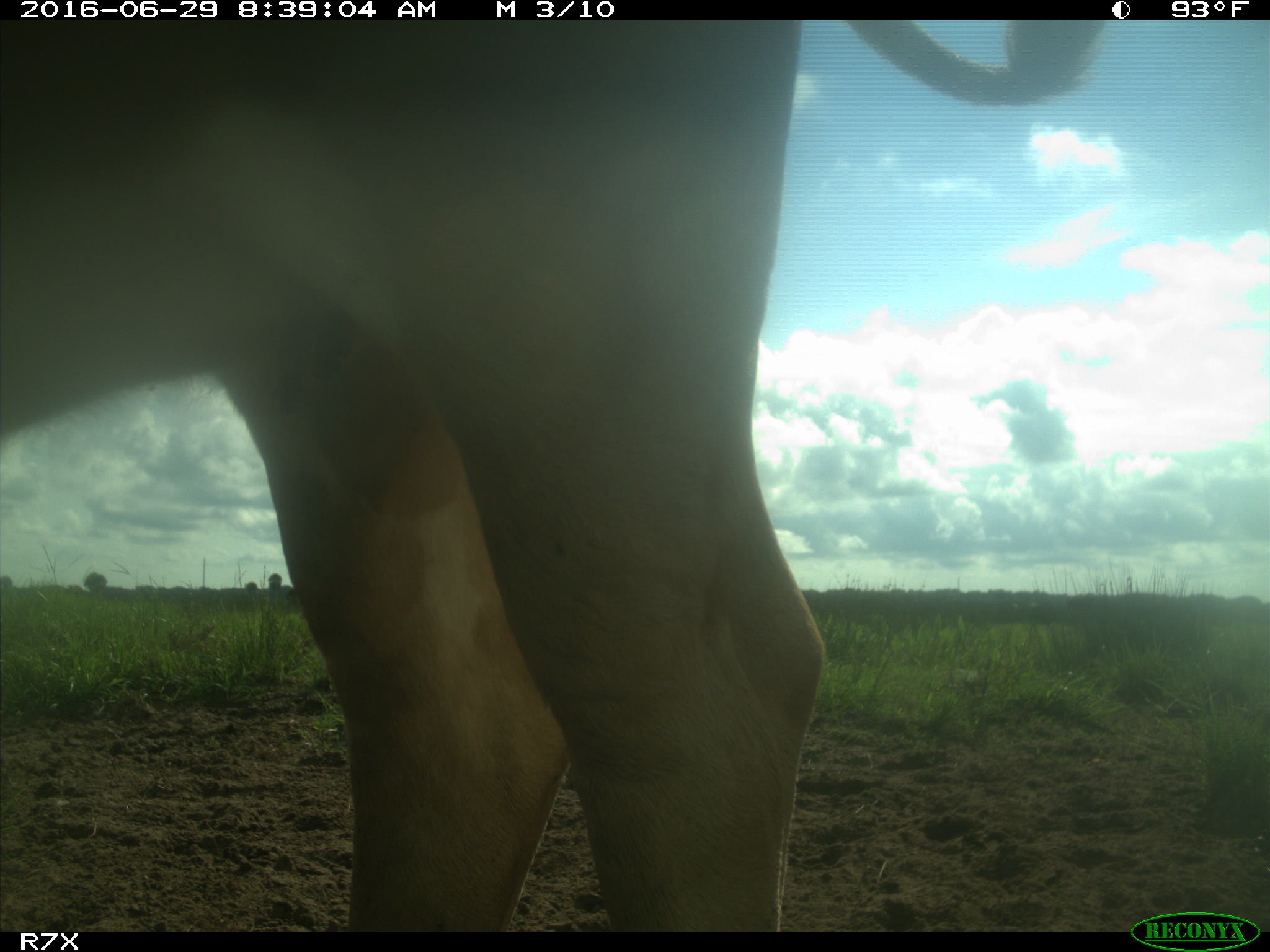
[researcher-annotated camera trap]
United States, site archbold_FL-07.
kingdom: Animalia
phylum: Chordata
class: Mammalia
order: Artiodactyla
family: Bovidae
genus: Bos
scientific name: Bos taurus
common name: domestic cow